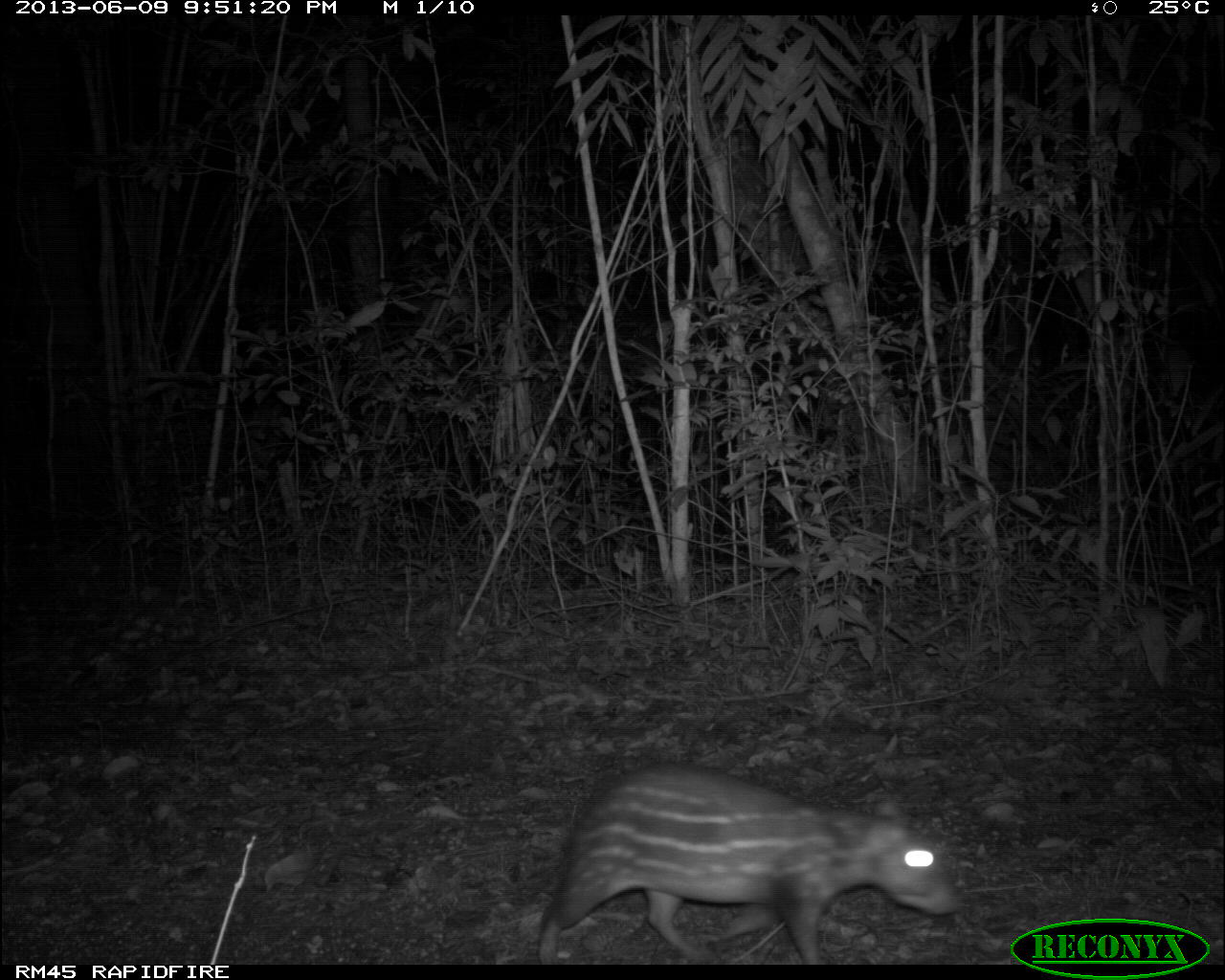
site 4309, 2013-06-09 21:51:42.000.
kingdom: Animalia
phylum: Chordata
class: Mammalia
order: Rodentia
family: Cuniculidae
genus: Cuniculus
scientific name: Cuniculus paca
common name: lowland paca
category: agouti paca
Agouti paca (lowland paca) (Cuniculus paca), count 1.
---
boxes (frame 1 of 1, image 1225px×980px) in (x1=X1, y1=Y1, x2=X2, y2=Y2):
agouti paca: (x1=536, y1=760, x2=963, y2=964)